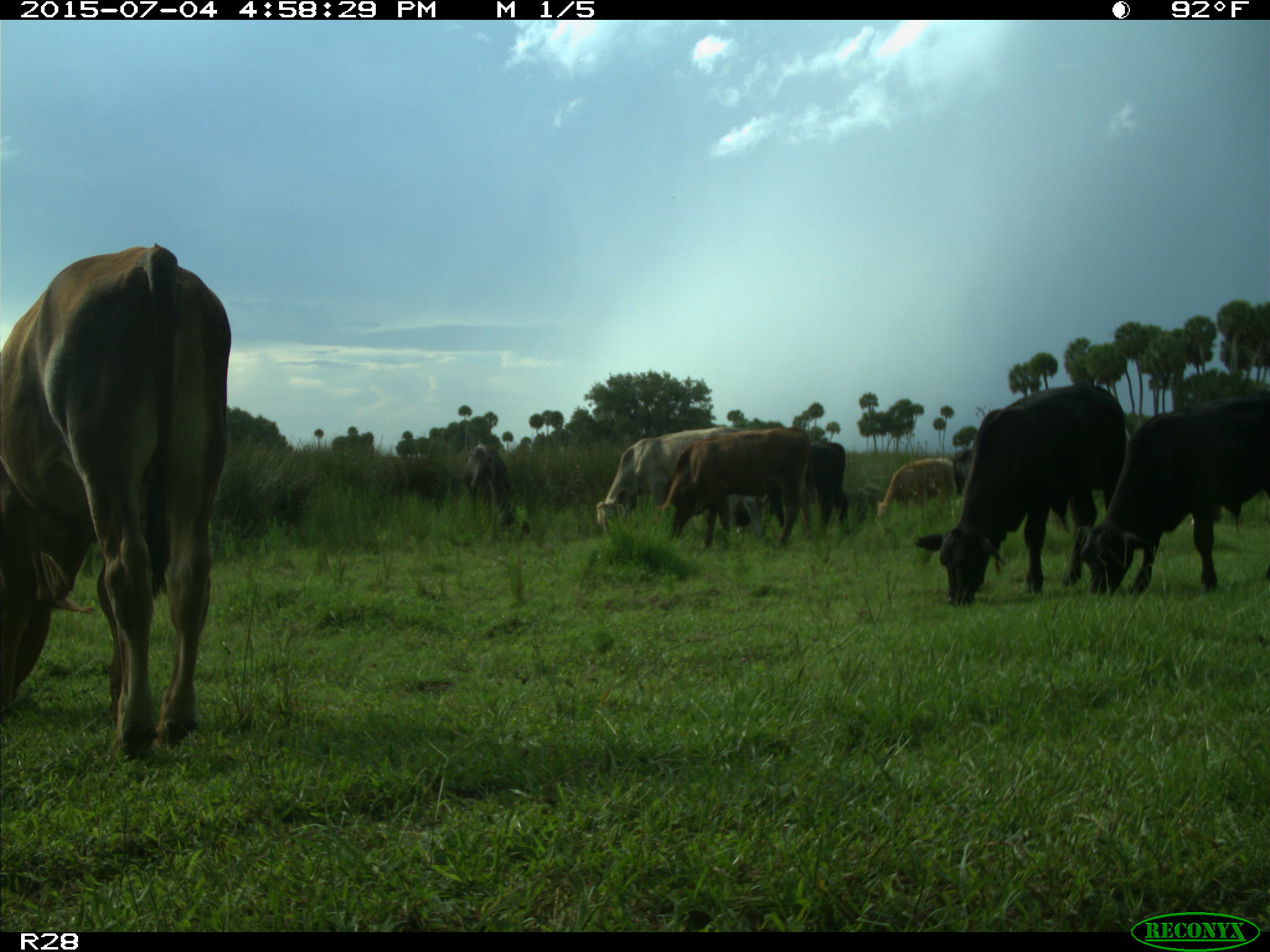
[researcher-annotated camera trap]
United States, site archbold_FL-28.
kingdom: Animalia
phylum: Chordata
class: Mammalia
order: Artiodactyla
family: Bovidae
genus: Bos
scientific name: Bos taurus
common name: domestic cow